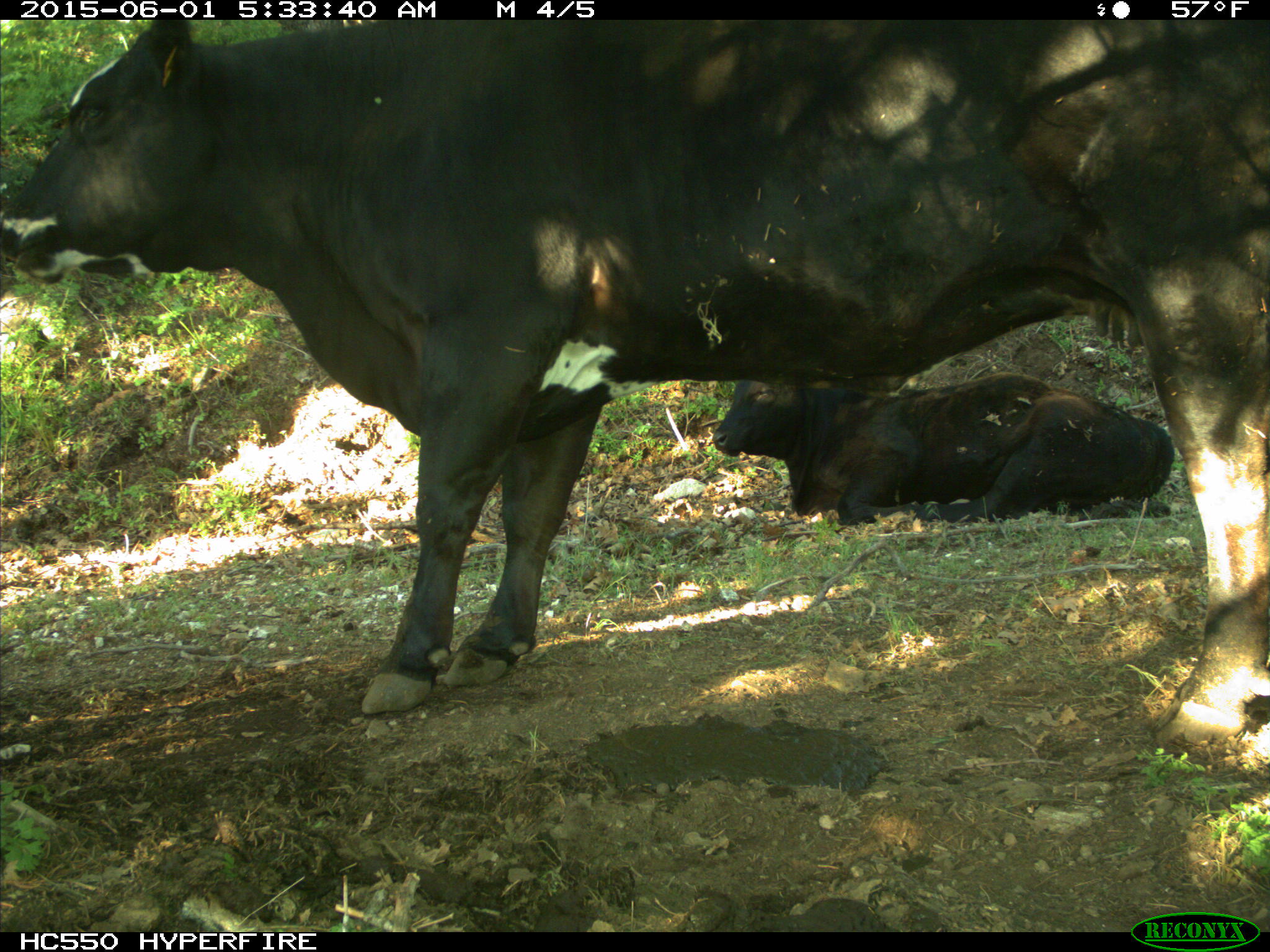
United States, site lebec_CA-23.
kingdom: Animalia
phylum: Chordata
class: Mammalia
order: Artiodactyla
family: Bovidae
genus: Bos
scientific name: Bos taurus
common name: domestic cow